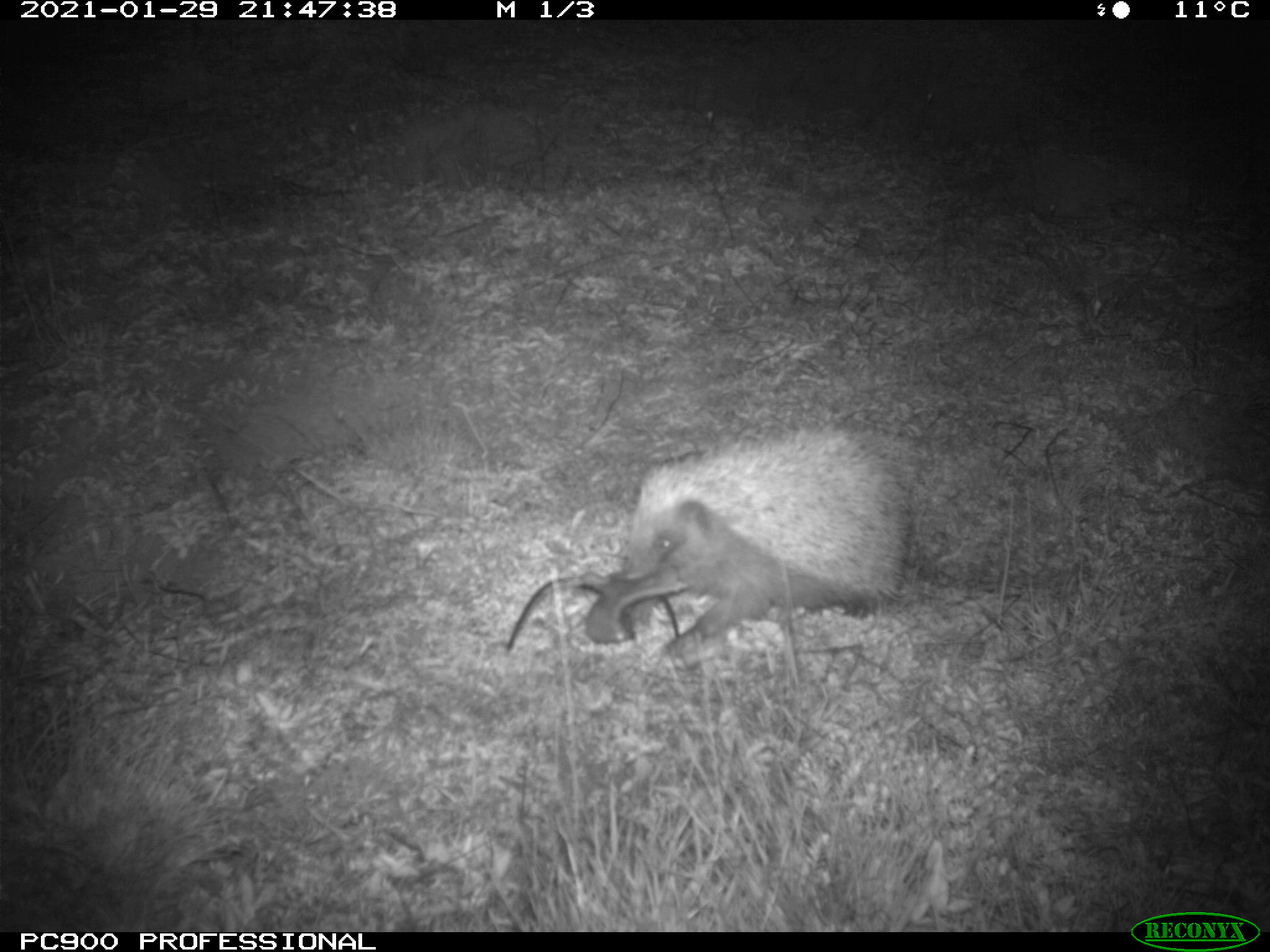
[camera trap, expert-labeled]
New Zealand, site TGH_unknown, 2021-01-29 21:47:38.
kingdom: Animalia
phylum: Chordata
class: Mammalia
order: Eulipotyphla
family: Erinaceidae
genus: Erinaceus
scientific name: Erinaceus europaeus europaeus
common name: european hedgehog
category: hedgehog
Hedgehog (european hedgehog) (Erinaceus europaeus europaeus).